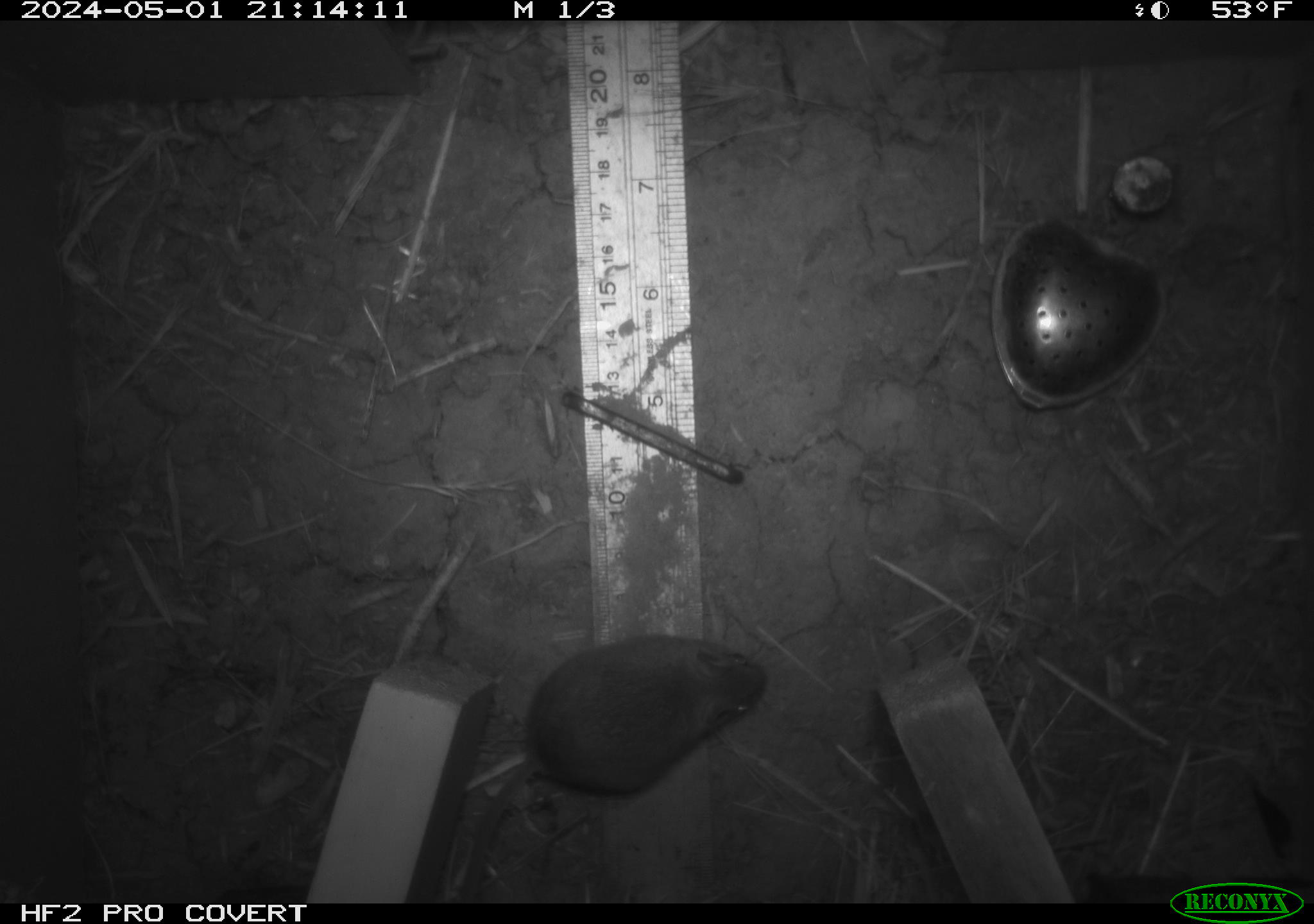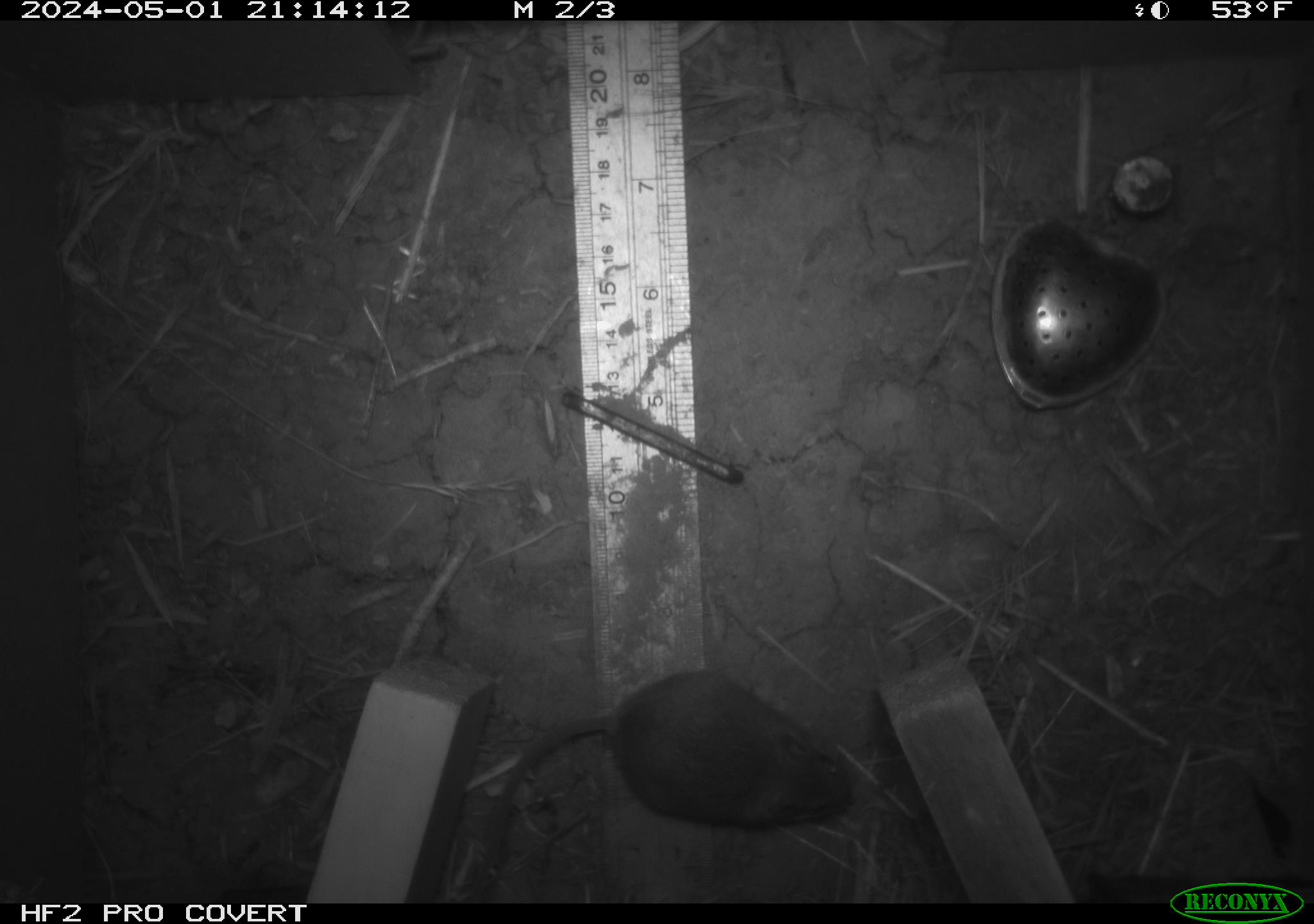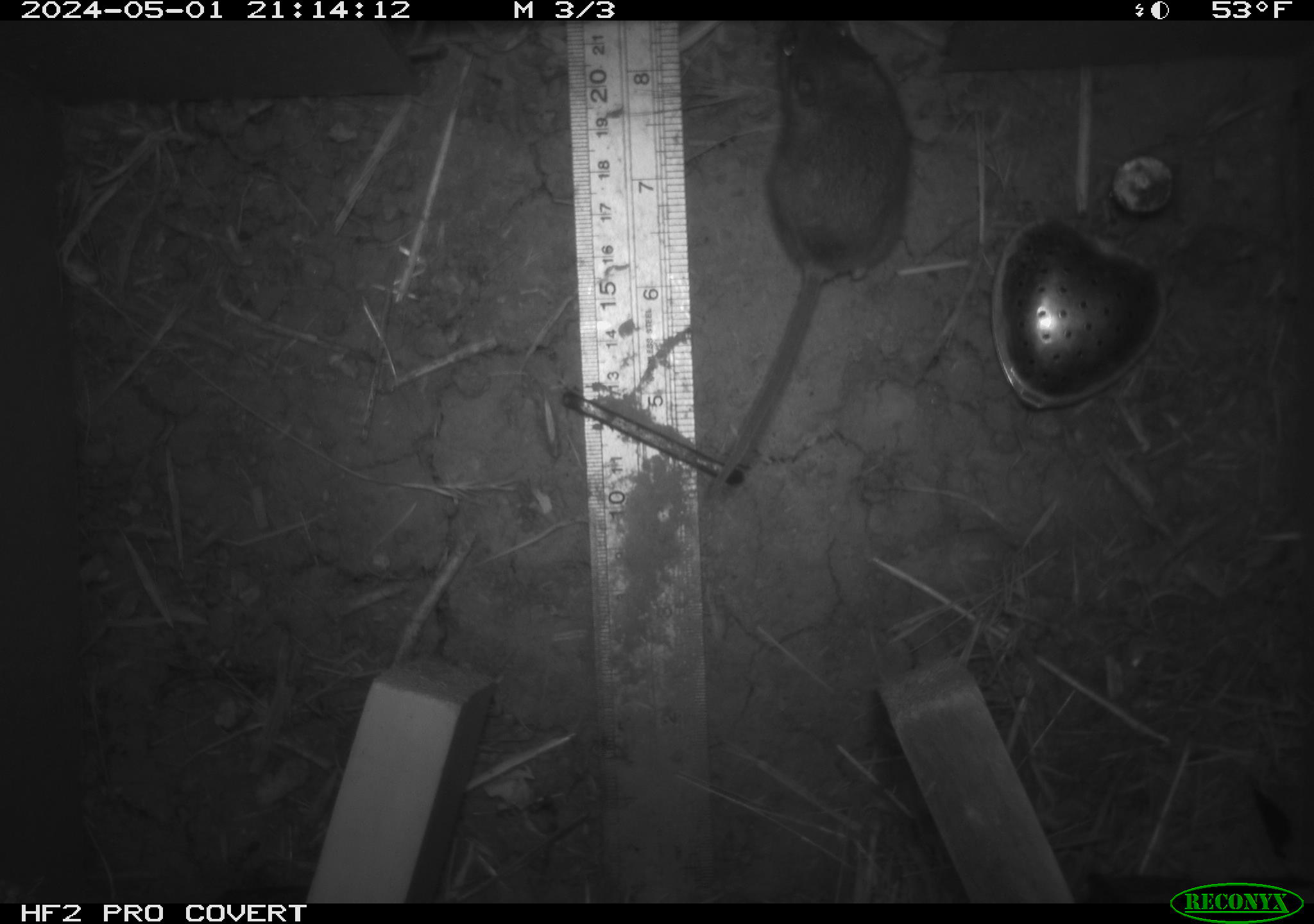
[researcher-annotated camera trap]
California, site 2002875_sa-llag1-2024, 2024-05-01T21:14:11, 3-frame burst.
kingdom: Animalia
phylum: Chordata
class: Mammalia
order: Rodentia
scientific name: Rodentia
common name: mouse species